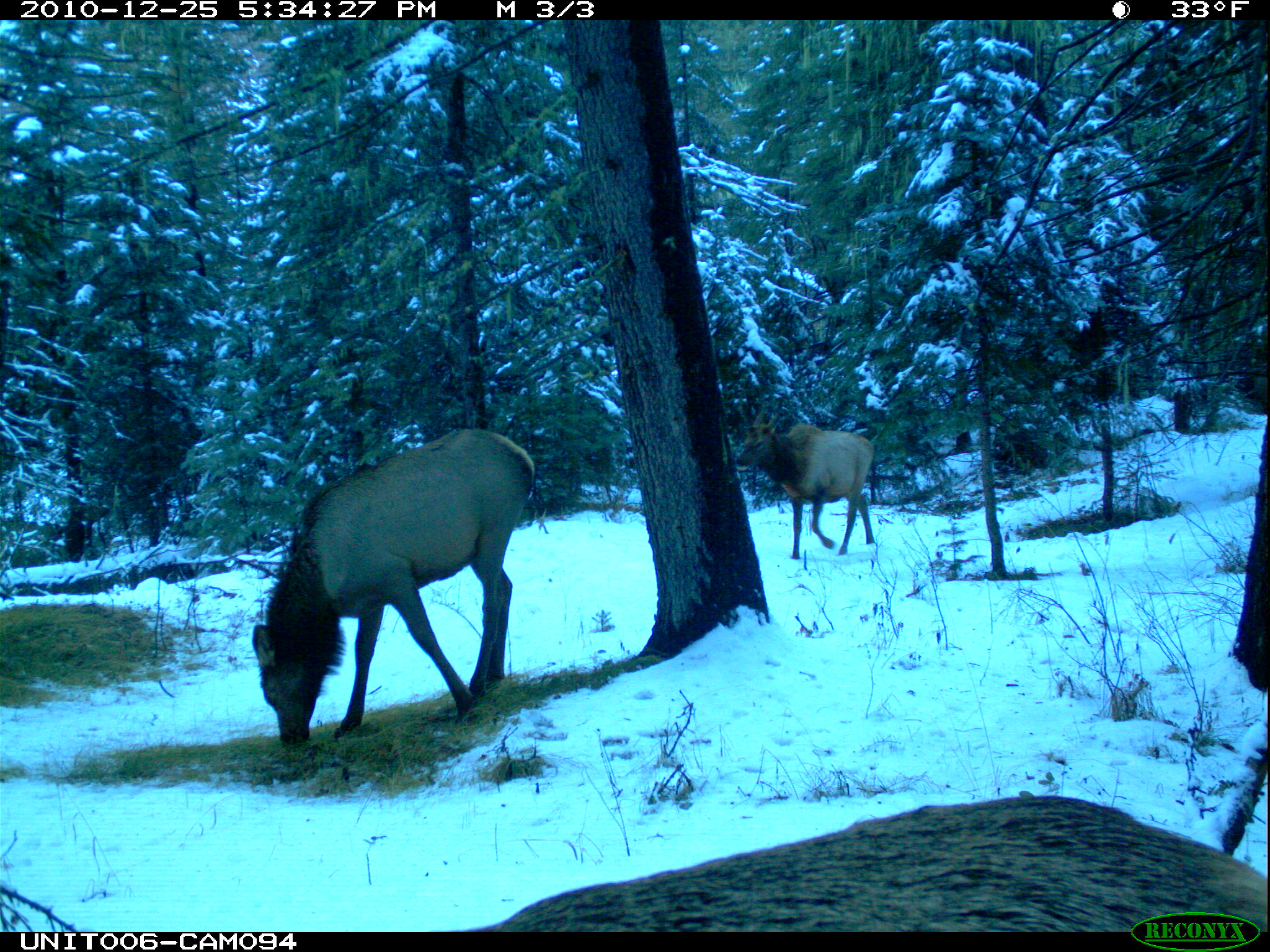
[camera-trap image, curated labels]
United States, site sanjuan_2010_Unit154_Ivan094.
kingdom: Animalia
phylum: Chordata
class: Mammalia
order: Artiodactyla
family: Cervidae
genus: Cervus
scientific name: Cervus elaphus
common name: red deer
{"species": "Cervus elaphus (red deer)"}